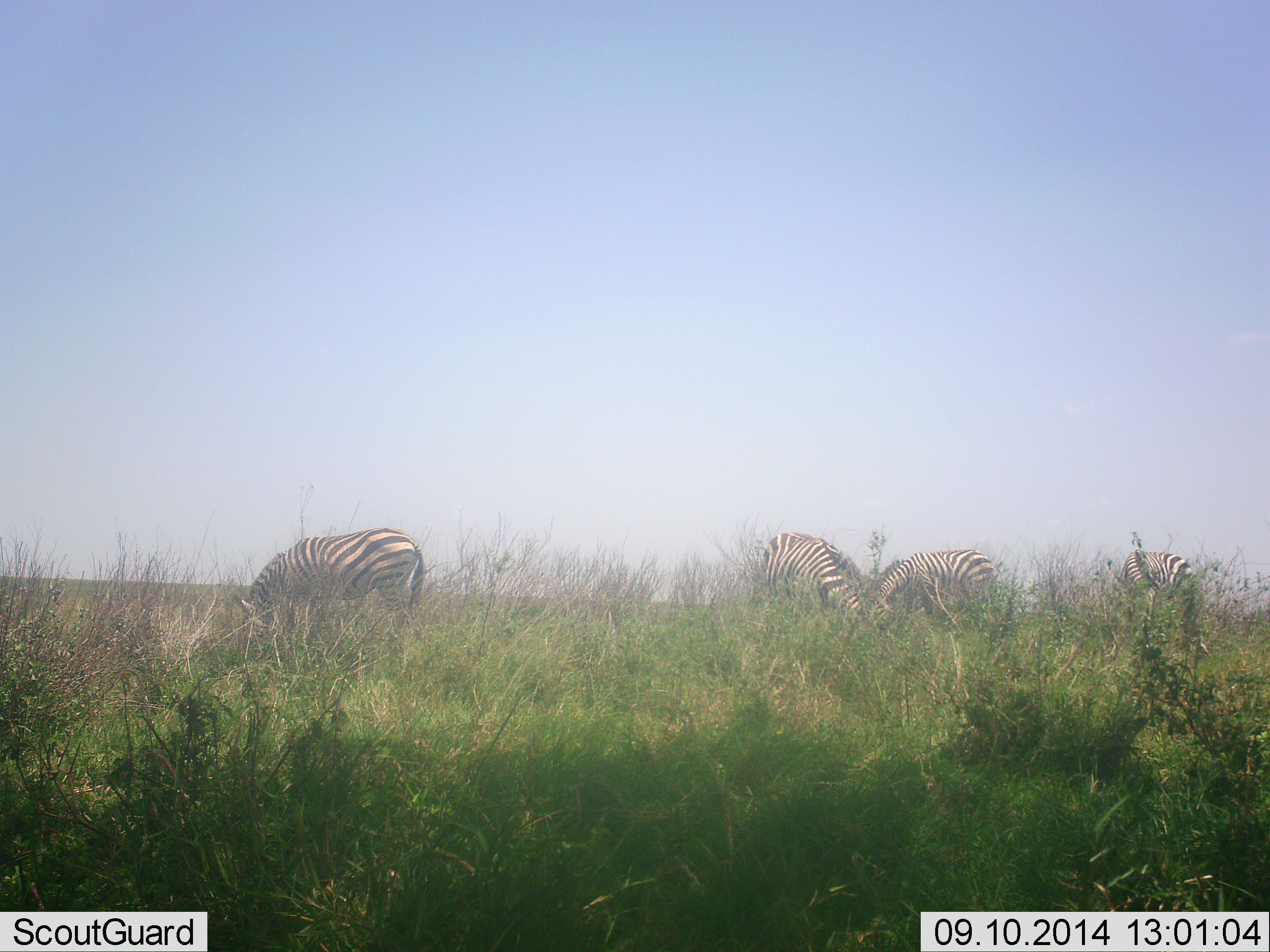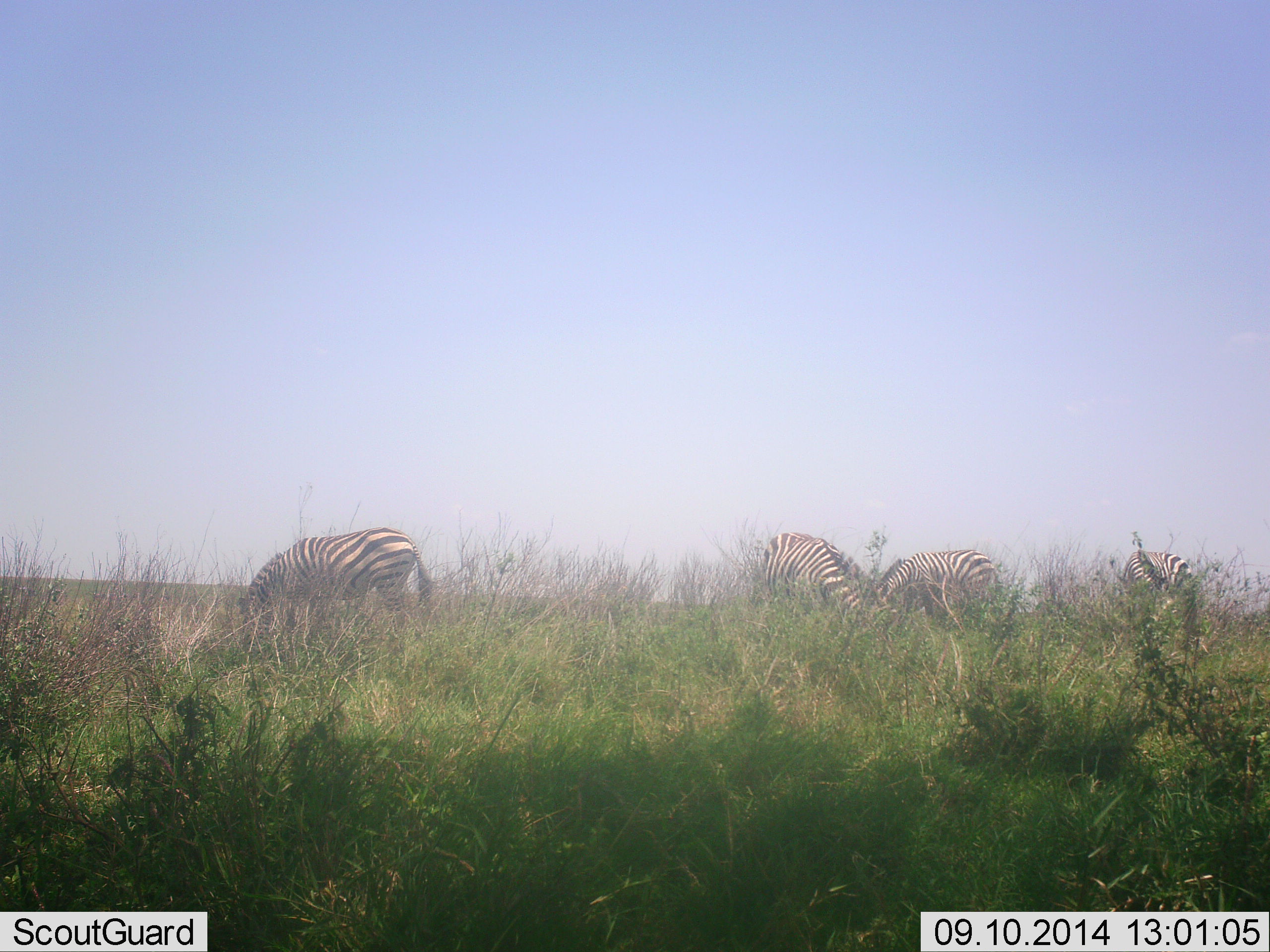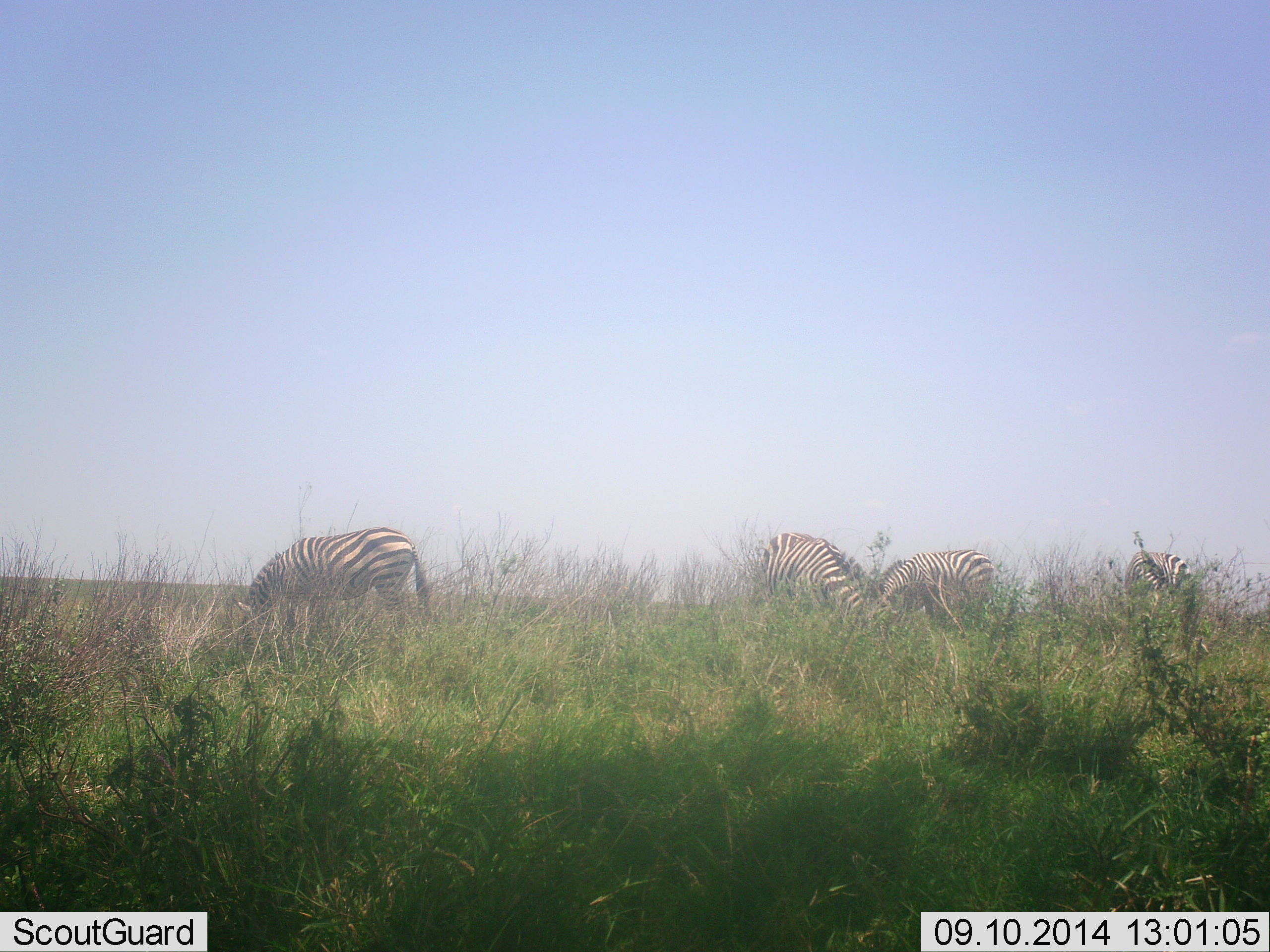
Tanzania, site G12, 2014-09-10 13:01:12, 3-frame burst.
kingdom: Animalia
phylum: Chordata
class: Mammalia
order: Perissodactyla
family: Equidae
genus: Equus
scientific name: Equus quagga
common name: plains zebra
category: zebra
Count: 4.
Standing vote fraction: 10%.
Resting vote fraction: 0%.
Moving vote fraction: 0%.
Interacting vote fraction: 0%.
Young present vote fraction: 0%.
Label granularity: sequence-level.